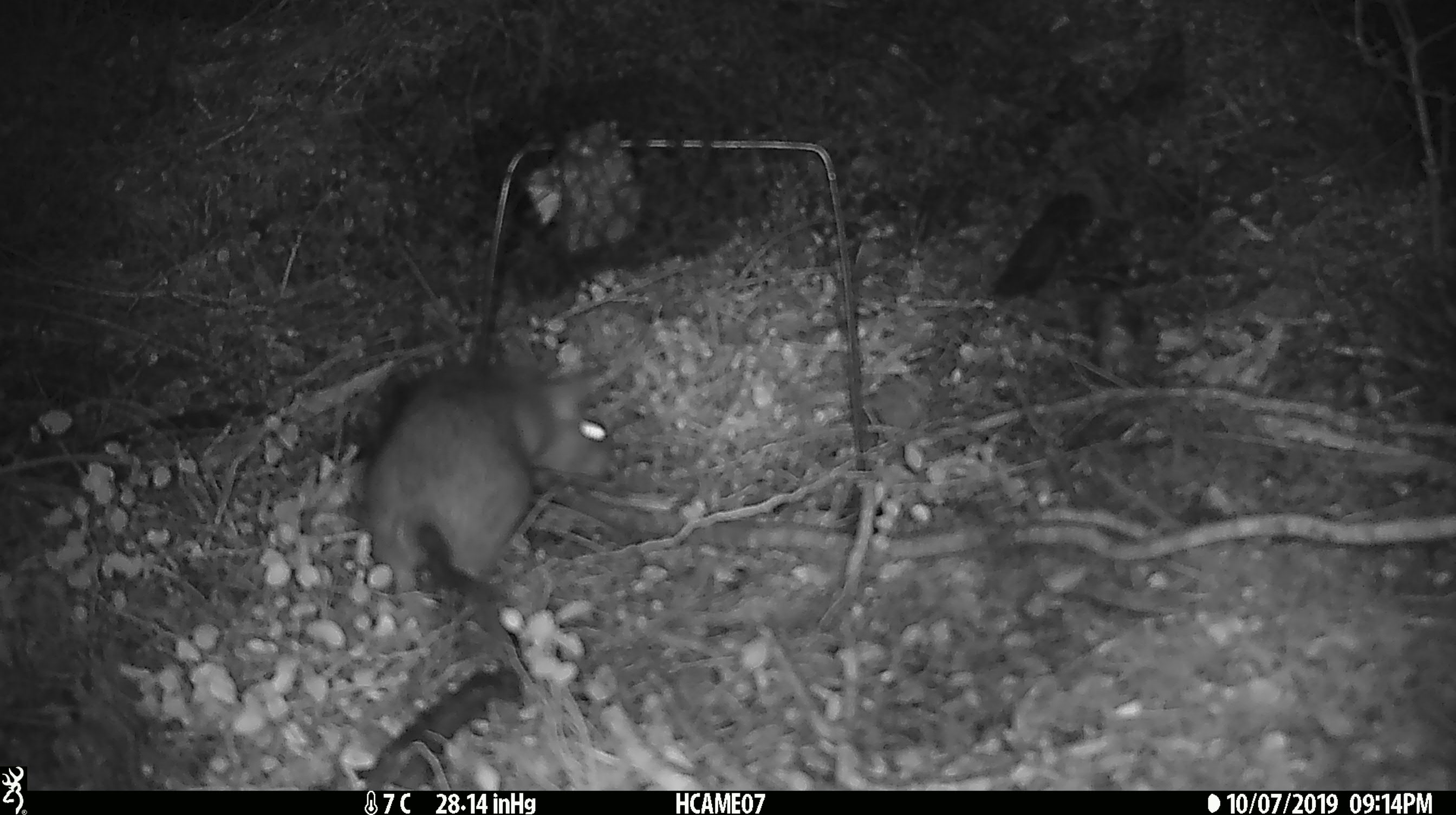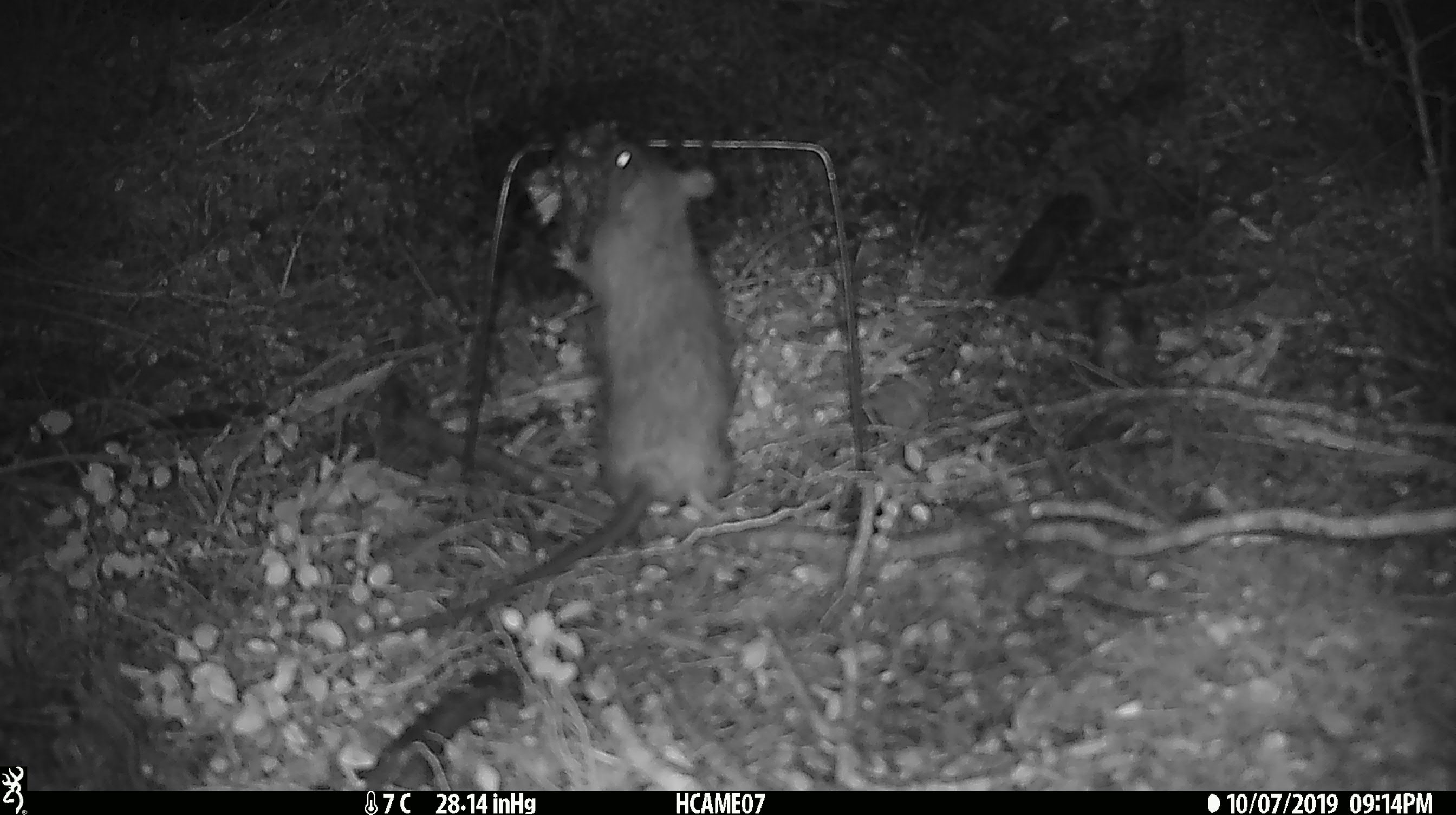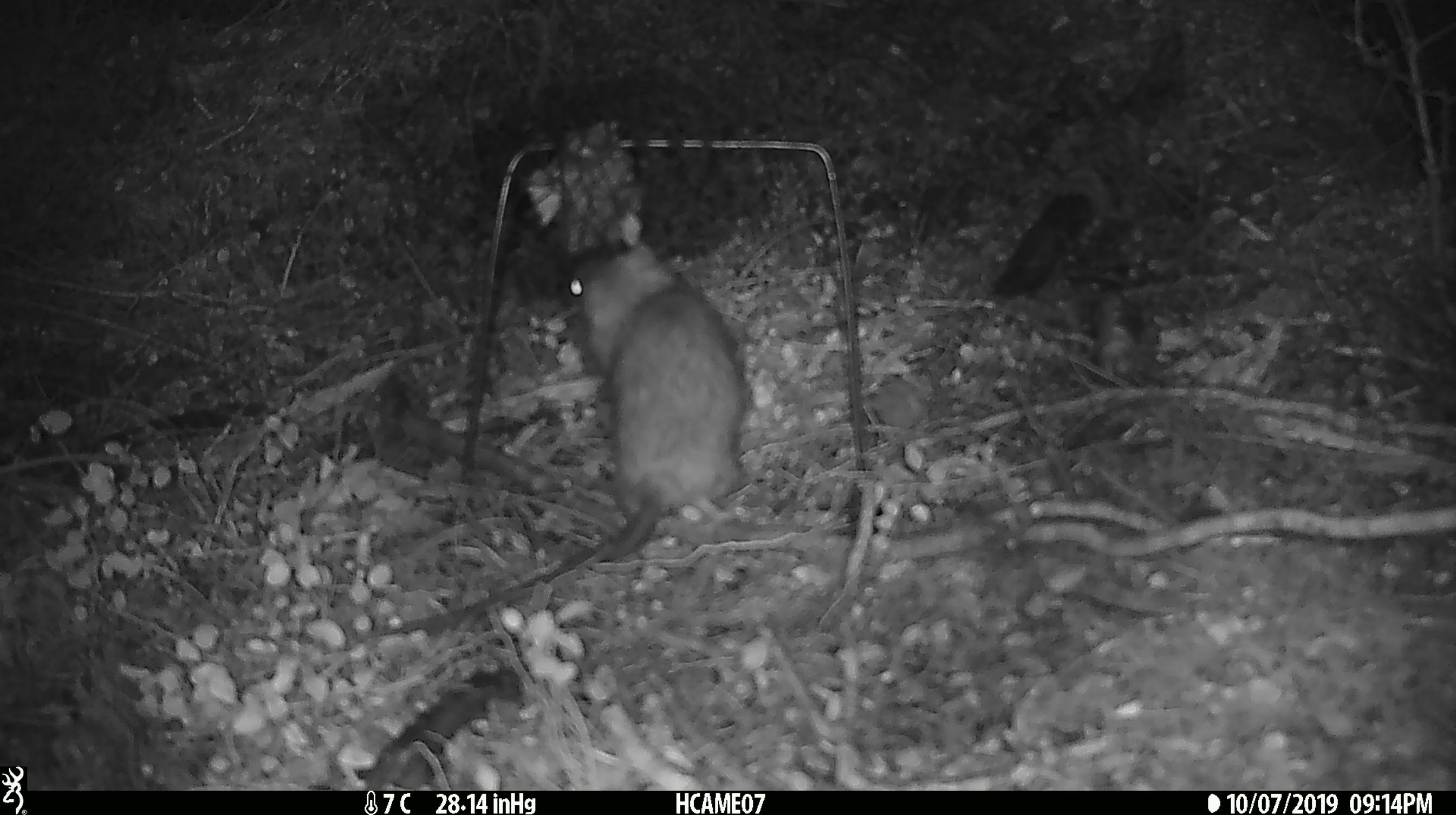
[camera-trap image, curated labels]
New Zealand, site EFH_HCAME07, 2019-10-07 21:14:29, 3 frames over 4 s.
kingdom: Animalia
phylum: Chordata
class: Mammalia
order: Rodentia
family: Muridae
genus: Rattus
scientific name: Rattus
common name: rat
Rat (Rattus).